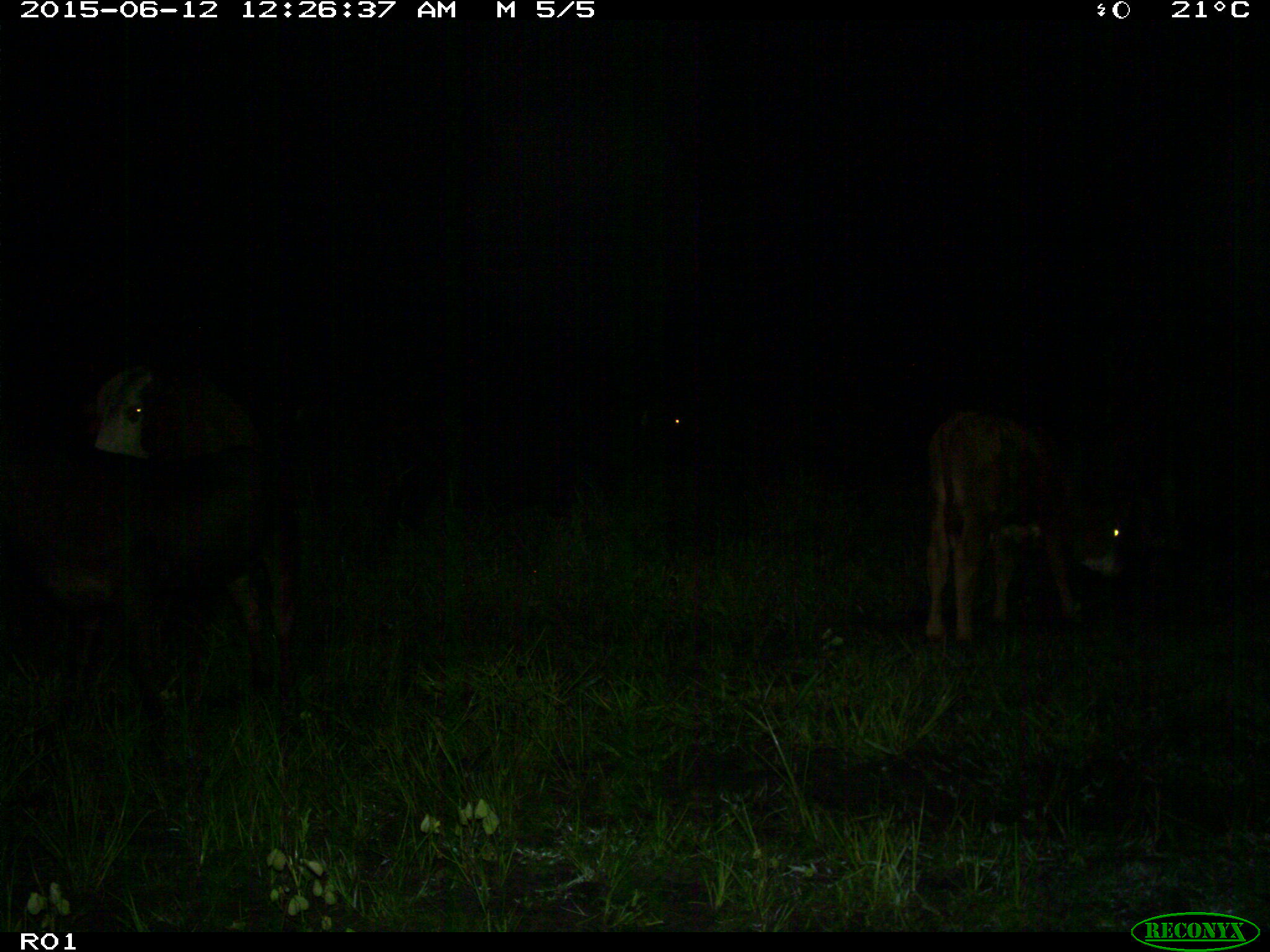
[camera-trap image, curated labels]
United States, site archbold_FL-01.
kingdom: Animalia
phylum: Chordata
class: Mammalia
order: Artiodactyla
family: Bovidae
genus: Bos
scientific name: Bos taurus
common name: domestic cow